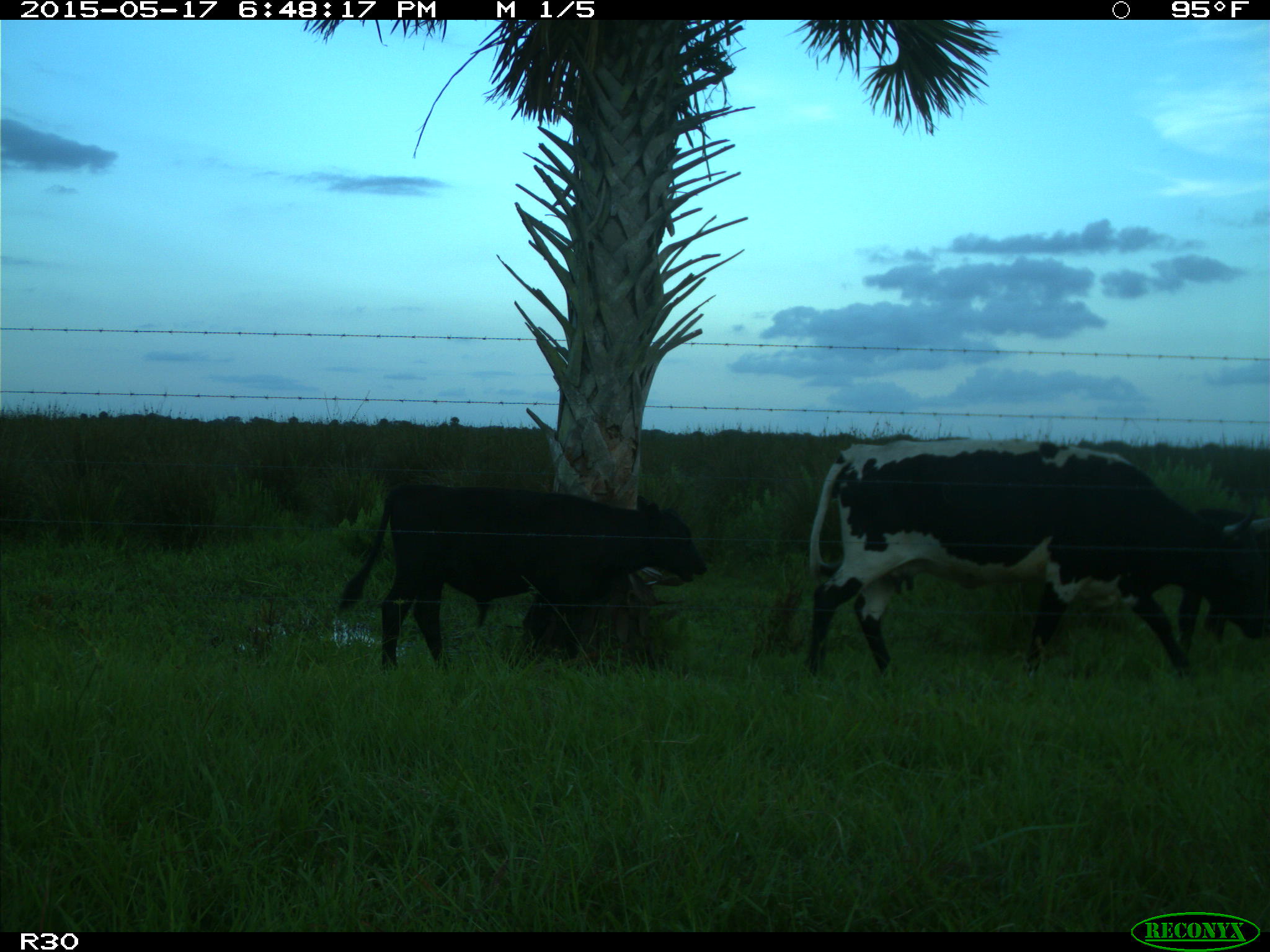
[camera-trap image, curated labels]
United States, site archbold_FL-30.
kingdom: Animalia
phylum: Chordata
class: Mammalia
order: Artiodactyla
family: Bovidae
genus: Bos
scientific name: Bos taurus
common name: domestic cow